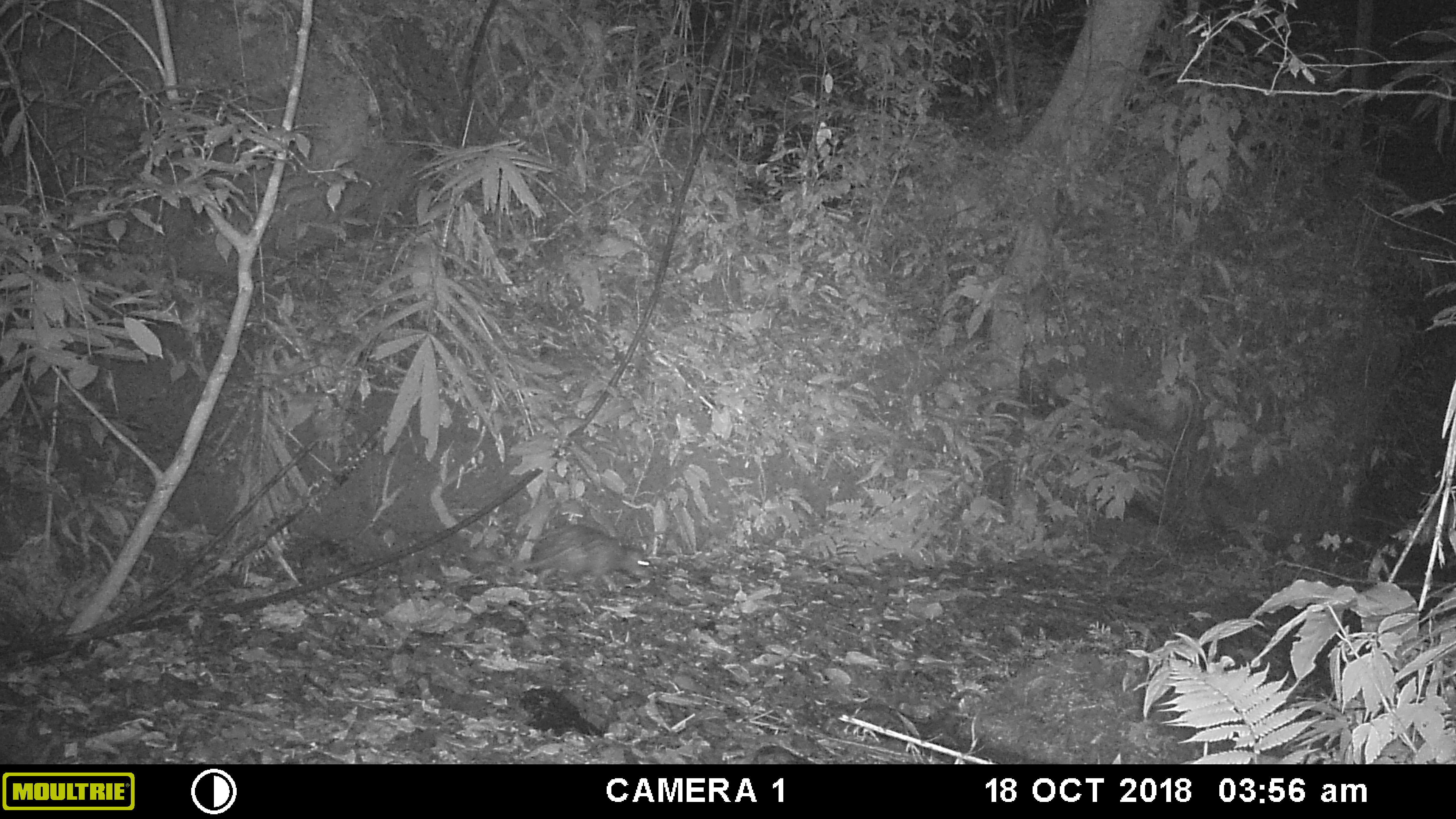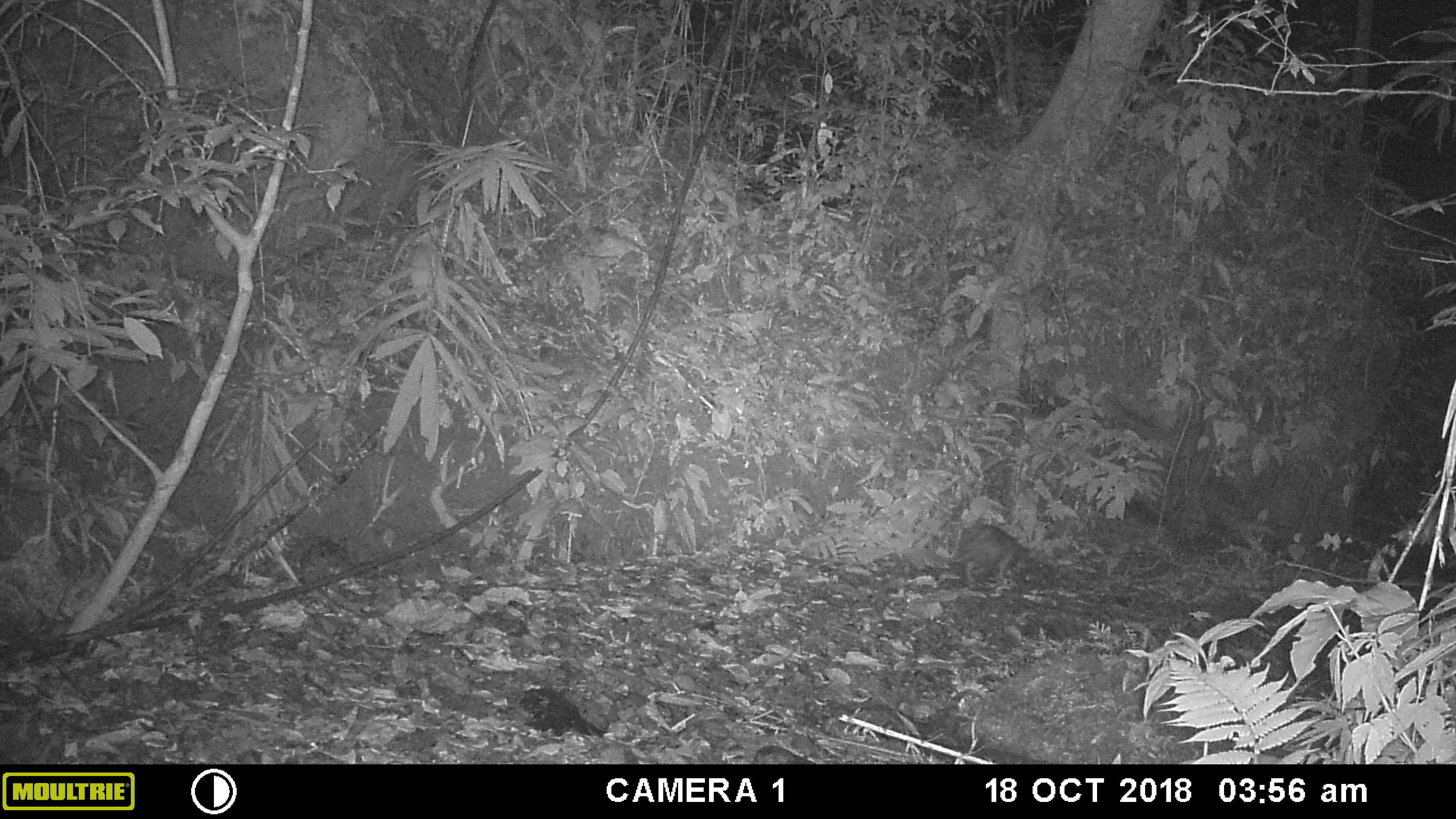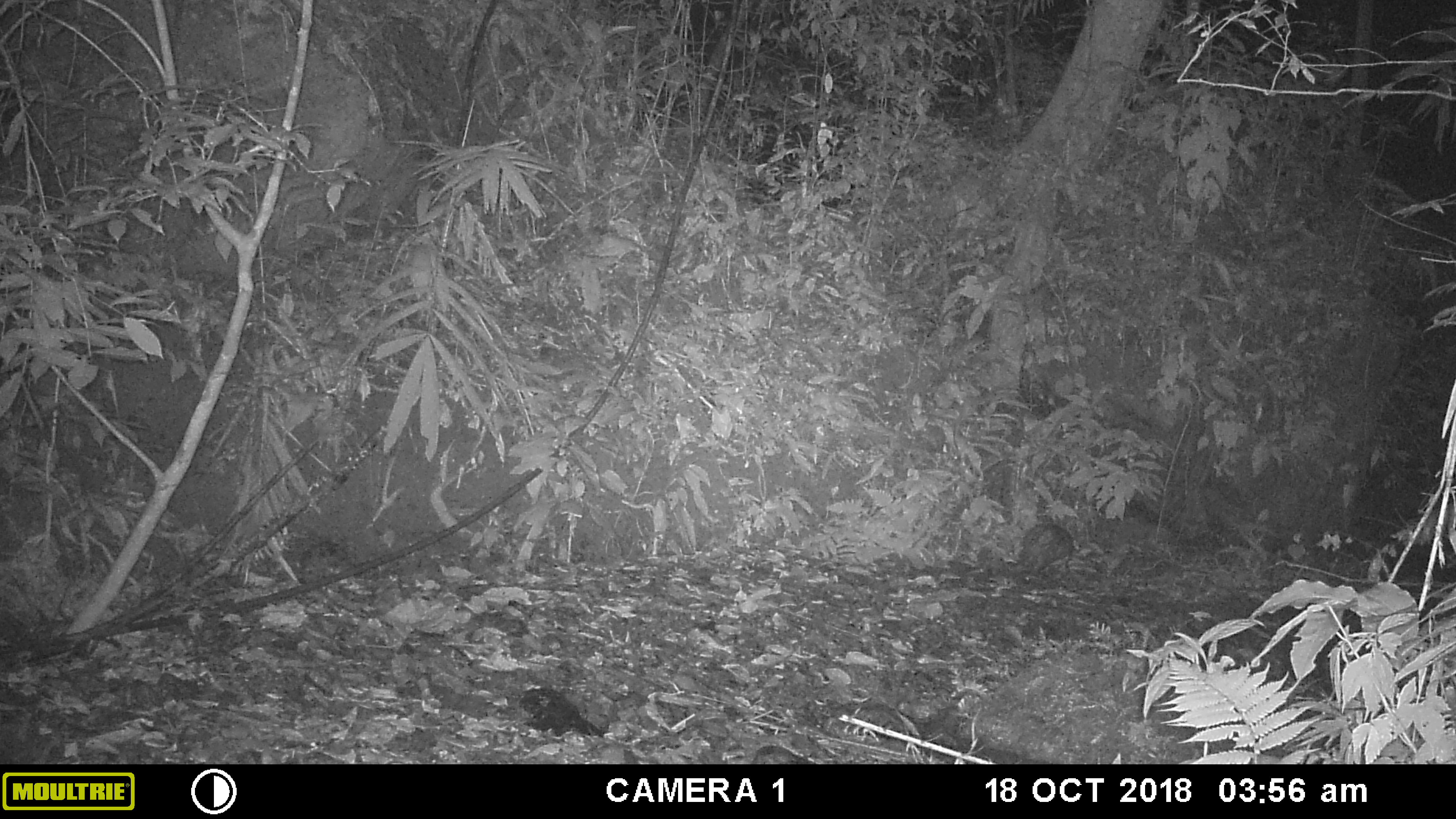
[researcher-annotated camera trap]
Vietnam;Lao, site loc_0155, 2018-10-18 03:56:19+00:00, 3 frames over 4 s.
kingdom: Animalia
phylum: Chordata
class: Mammalia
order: Rodentia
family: Hystricidae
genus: Atherurus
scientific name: Atherurus macrourus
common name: asiatic brush-tailed porcupine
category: asiatic brush tailed porcupine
Asiatic brush tailed porcupine (asiatic brush-tailed porcupine) (Atherurus macrourus). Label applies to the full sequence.